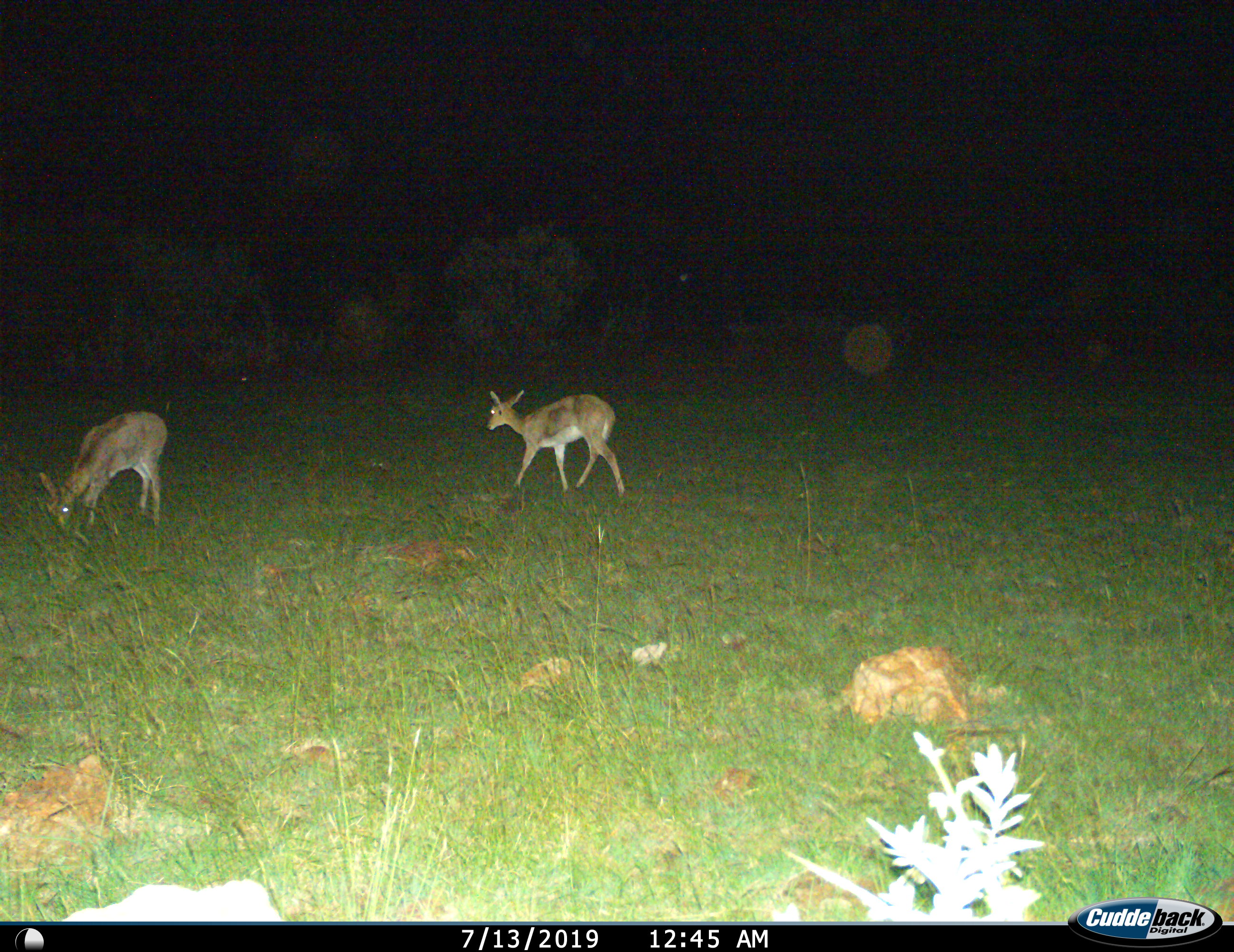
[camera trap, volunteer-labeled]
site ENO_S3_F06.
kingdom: Animalia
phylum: Chordata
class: Mammalia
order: Artiodactyla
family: Bovidae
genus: Redunca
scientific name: Redunca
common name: reedbuck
Reedbuck (Redunca), count 2. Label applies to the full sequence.